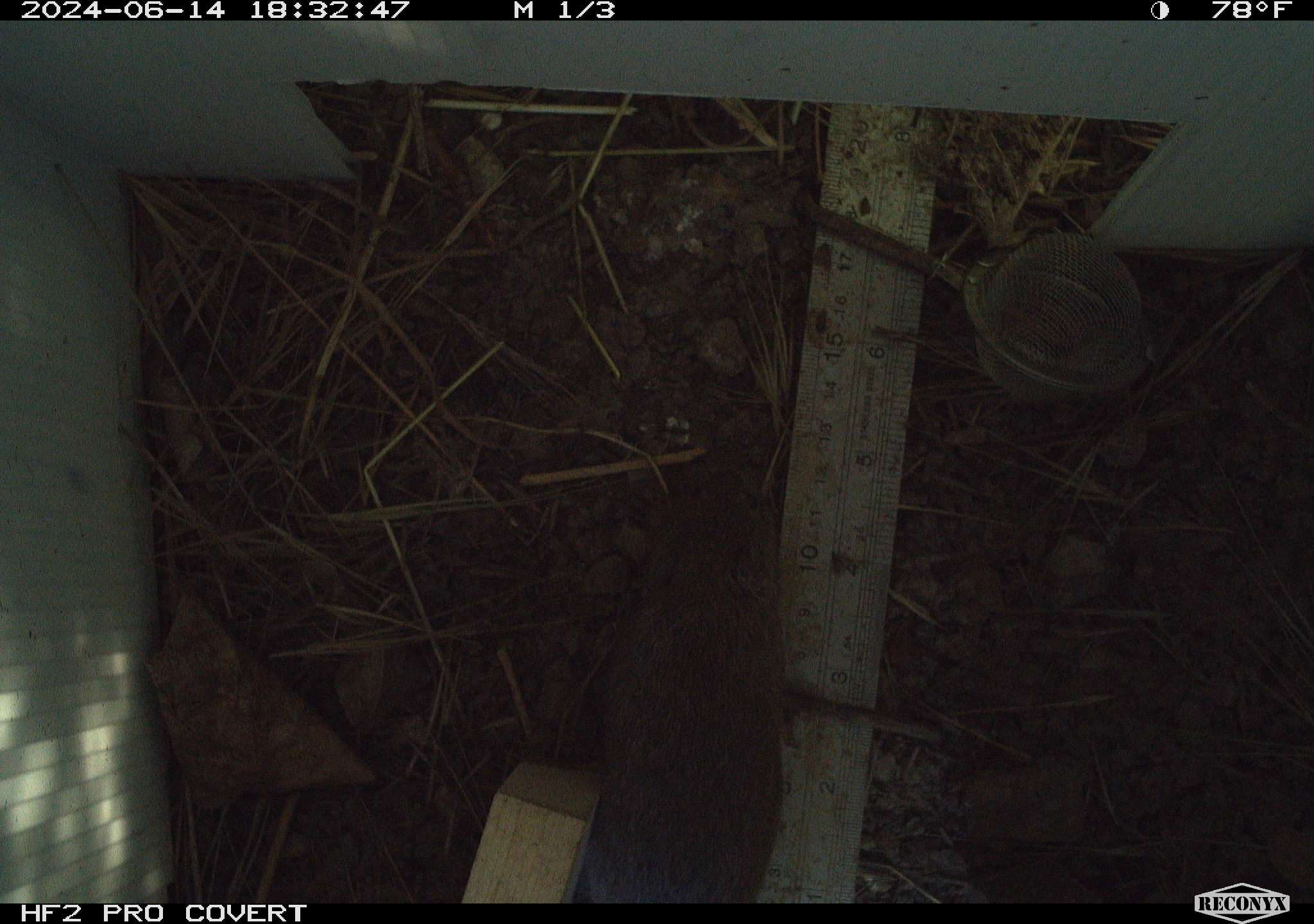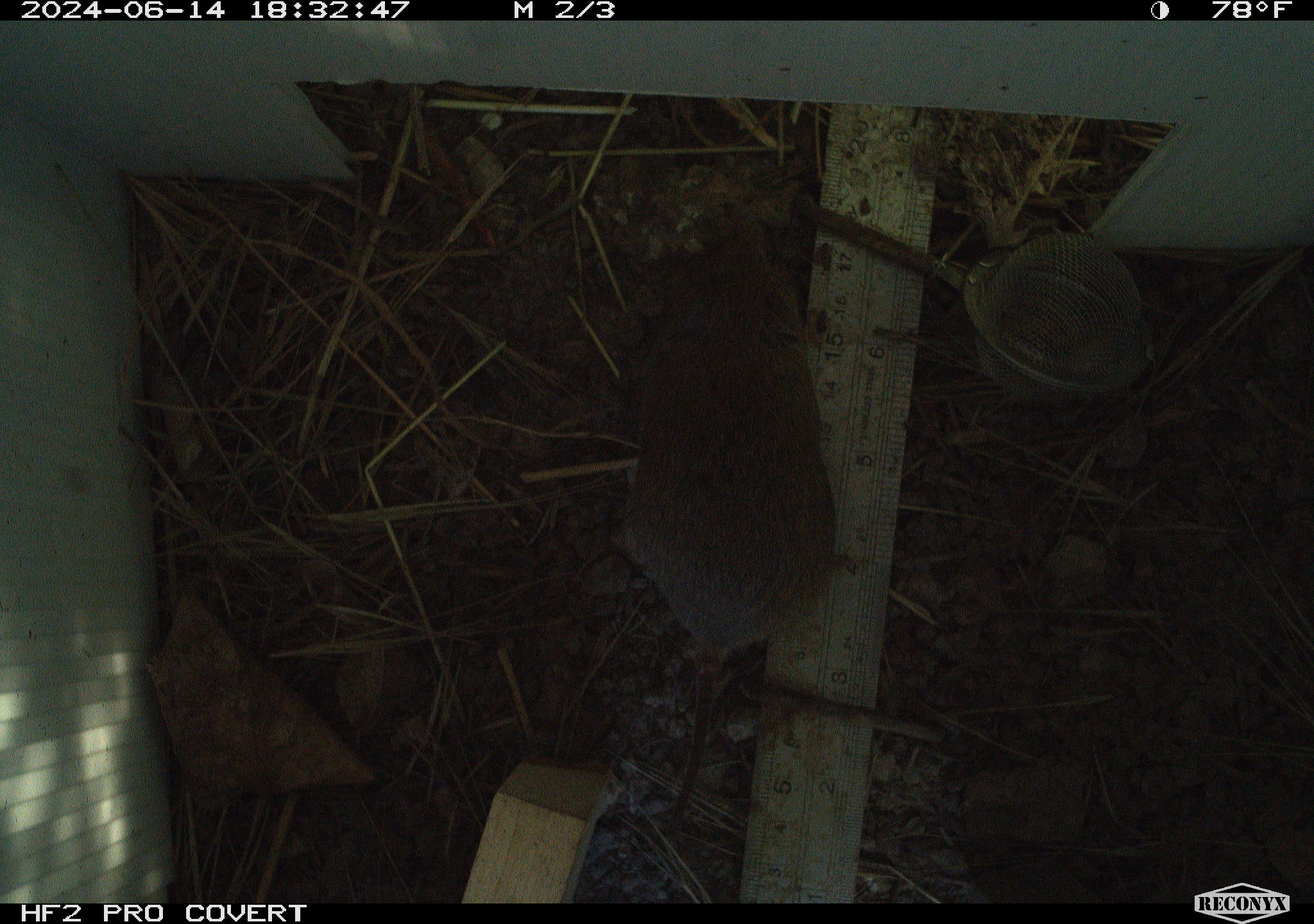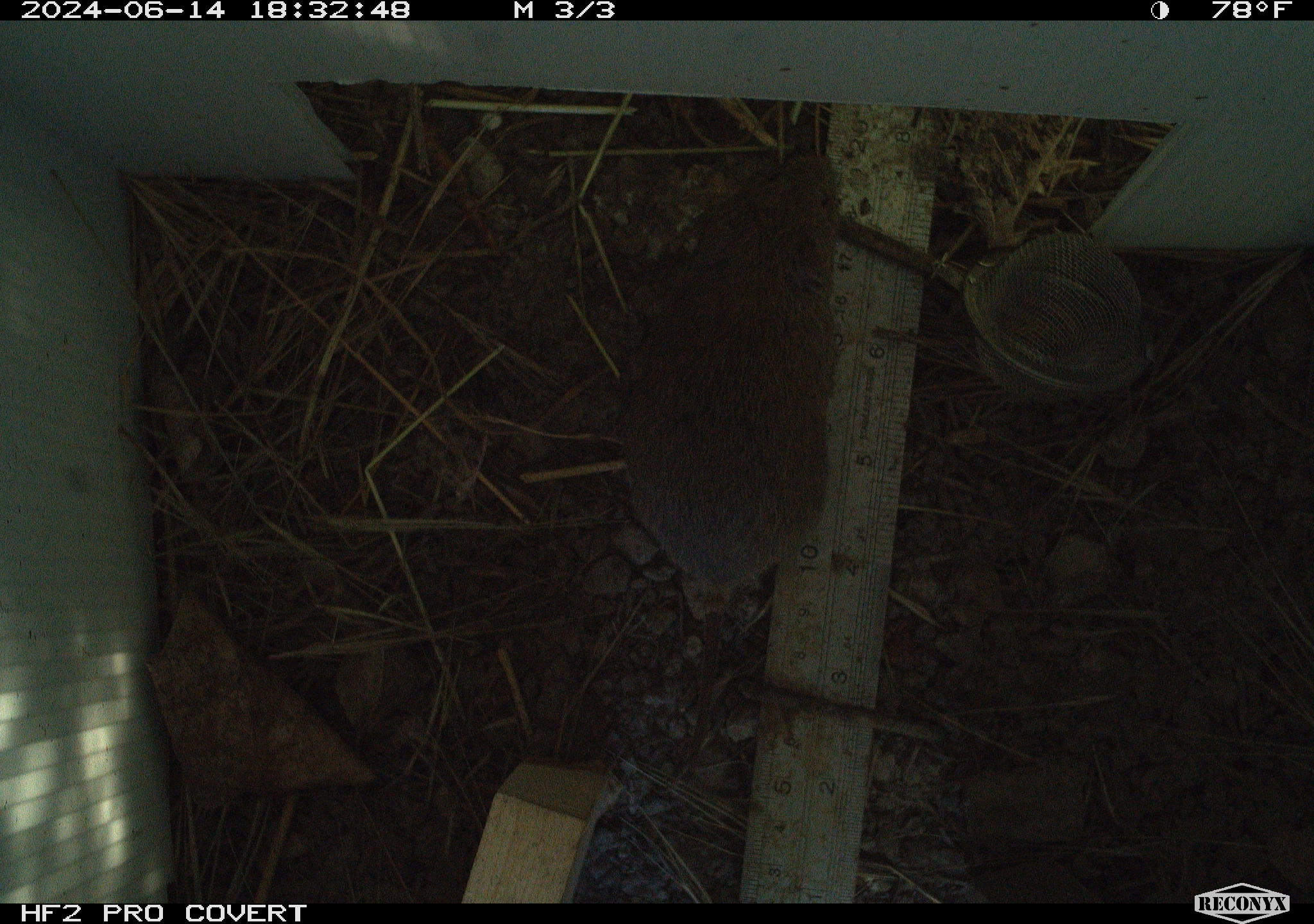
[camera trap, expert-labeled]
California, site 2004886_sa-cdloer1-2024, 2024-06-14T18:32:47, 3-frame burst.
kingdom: Animalia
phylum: Chordata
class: Mammalia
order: Rodentia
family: Cricetidae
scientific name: Arvicolinae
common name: voles, lemmings, and muskrats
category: arvicolinae subfamily